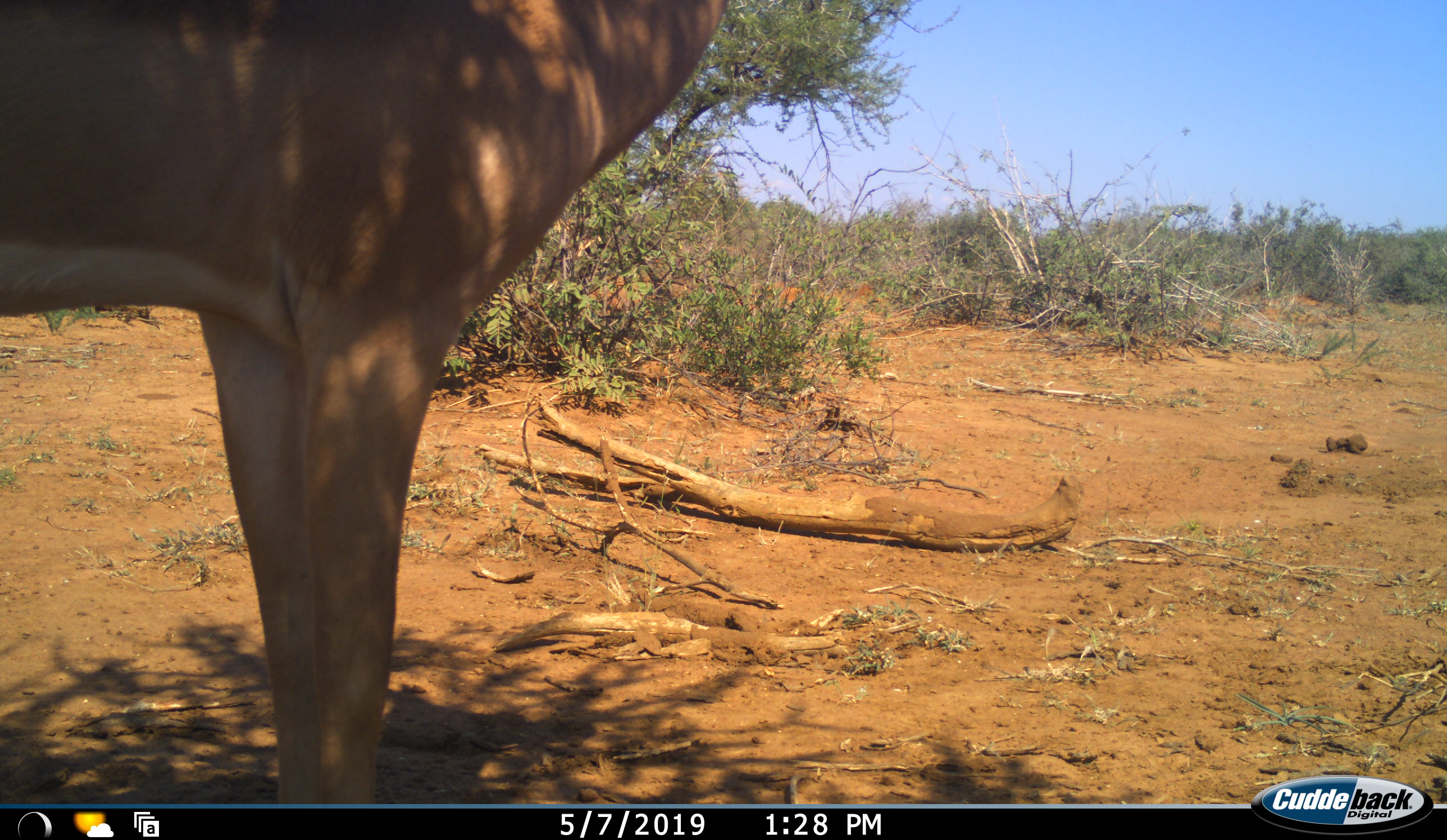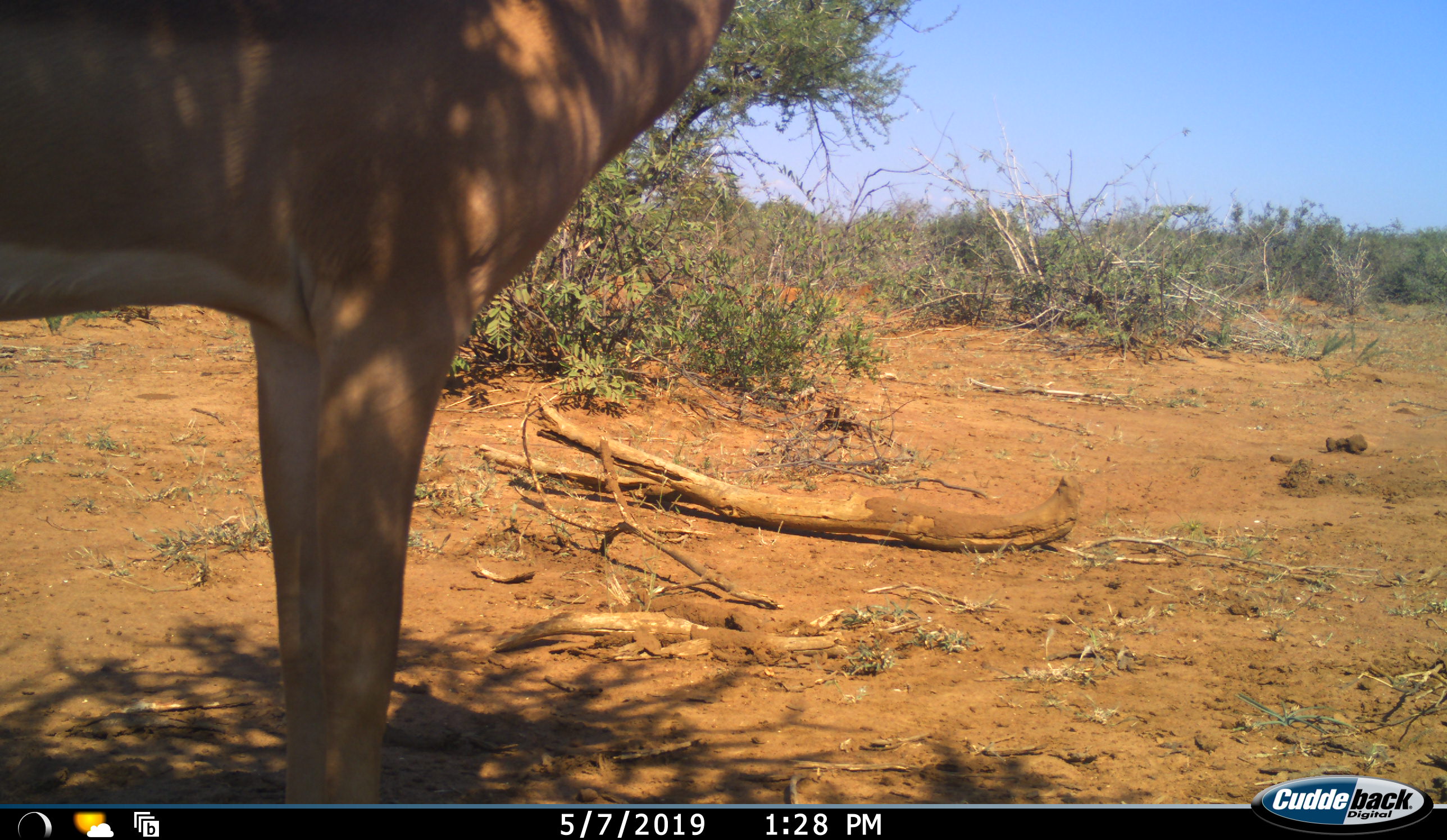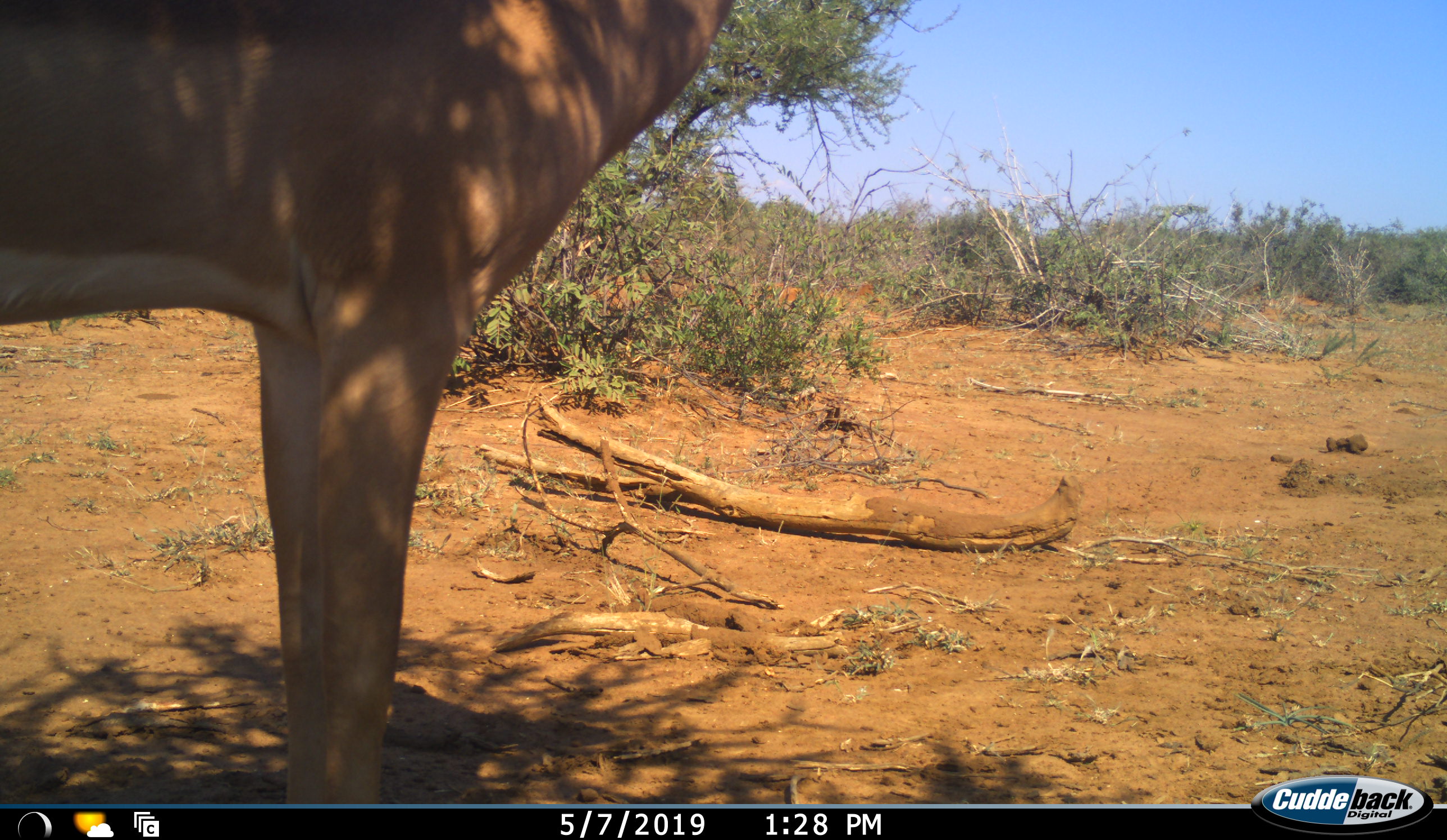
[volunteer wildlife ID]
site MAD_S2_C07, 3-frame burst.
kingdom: Animalia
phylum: Chordata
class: Mammalia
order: Artiodactyla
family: Bovidae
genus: Aepyceros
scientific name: Aepyceros melampus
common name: impala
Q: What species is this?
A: Impala (Aepyceros melampus).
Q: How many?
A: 1.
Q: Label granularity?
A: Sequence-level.